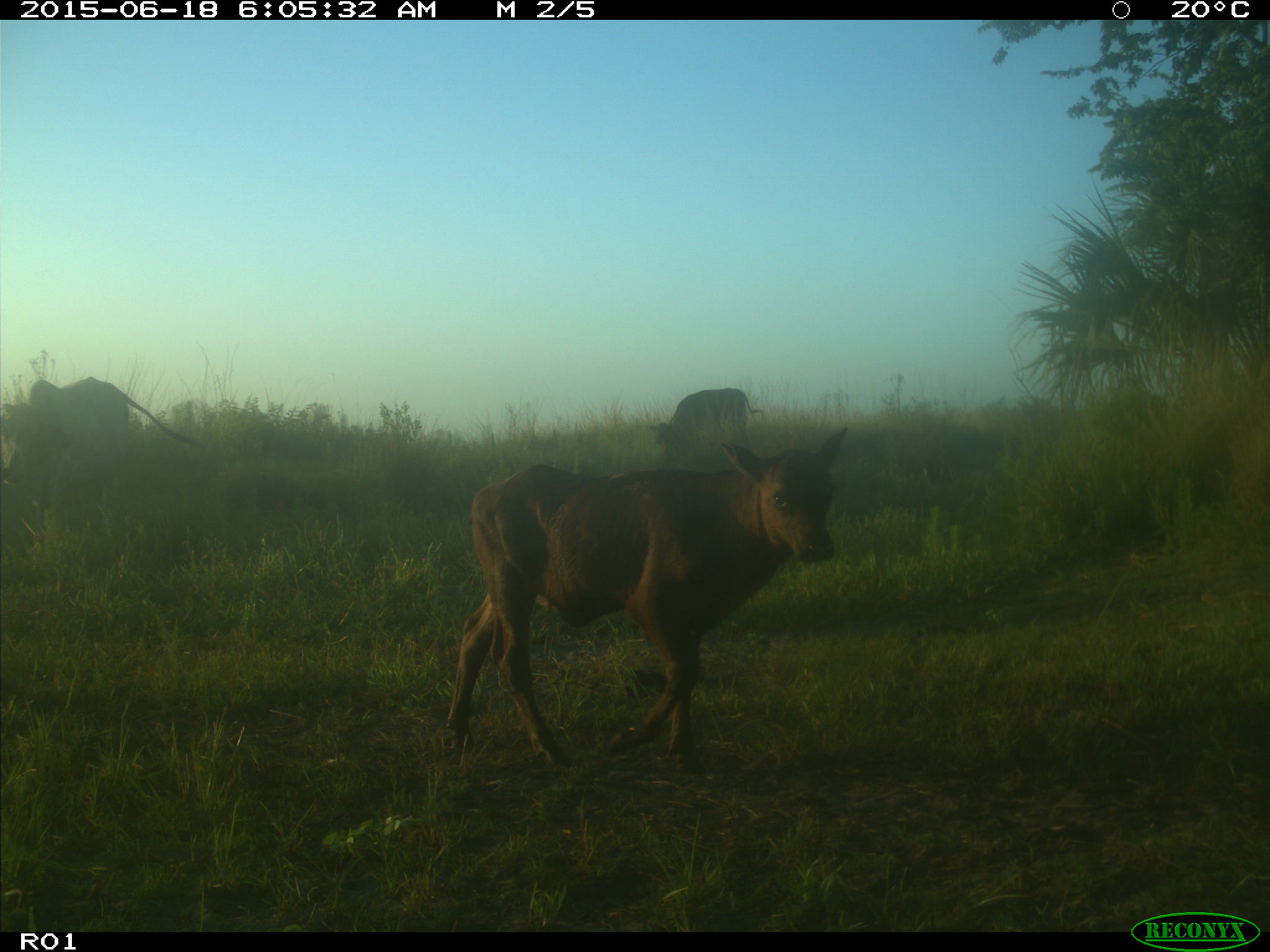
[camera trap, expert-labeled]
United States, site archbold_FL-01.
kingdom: Animalia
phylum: Chordata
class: Mammalia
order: Artiodactyla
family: Bovidae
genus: Bos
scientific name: Bos taurus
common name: domestic cow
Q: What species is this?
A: Bos taurus (domestic cow).